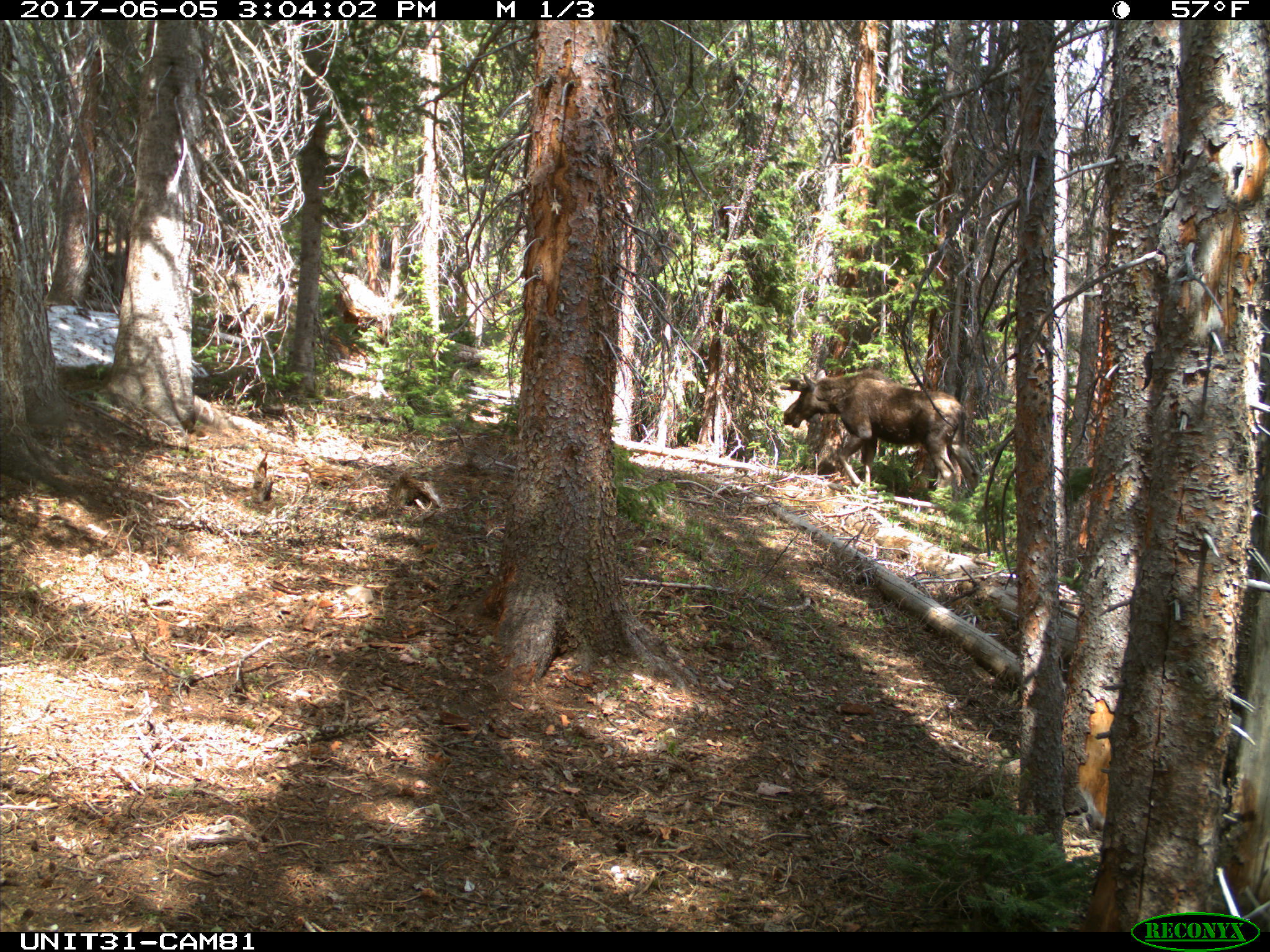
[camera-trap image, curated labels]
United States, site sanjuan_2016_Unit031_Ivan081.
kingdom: Animalia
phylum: Chordata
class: Mammalia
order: Artiodactyla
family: Cervidae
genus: Alces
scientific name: Alces alces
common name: moose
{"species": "Alces alces (moose)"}